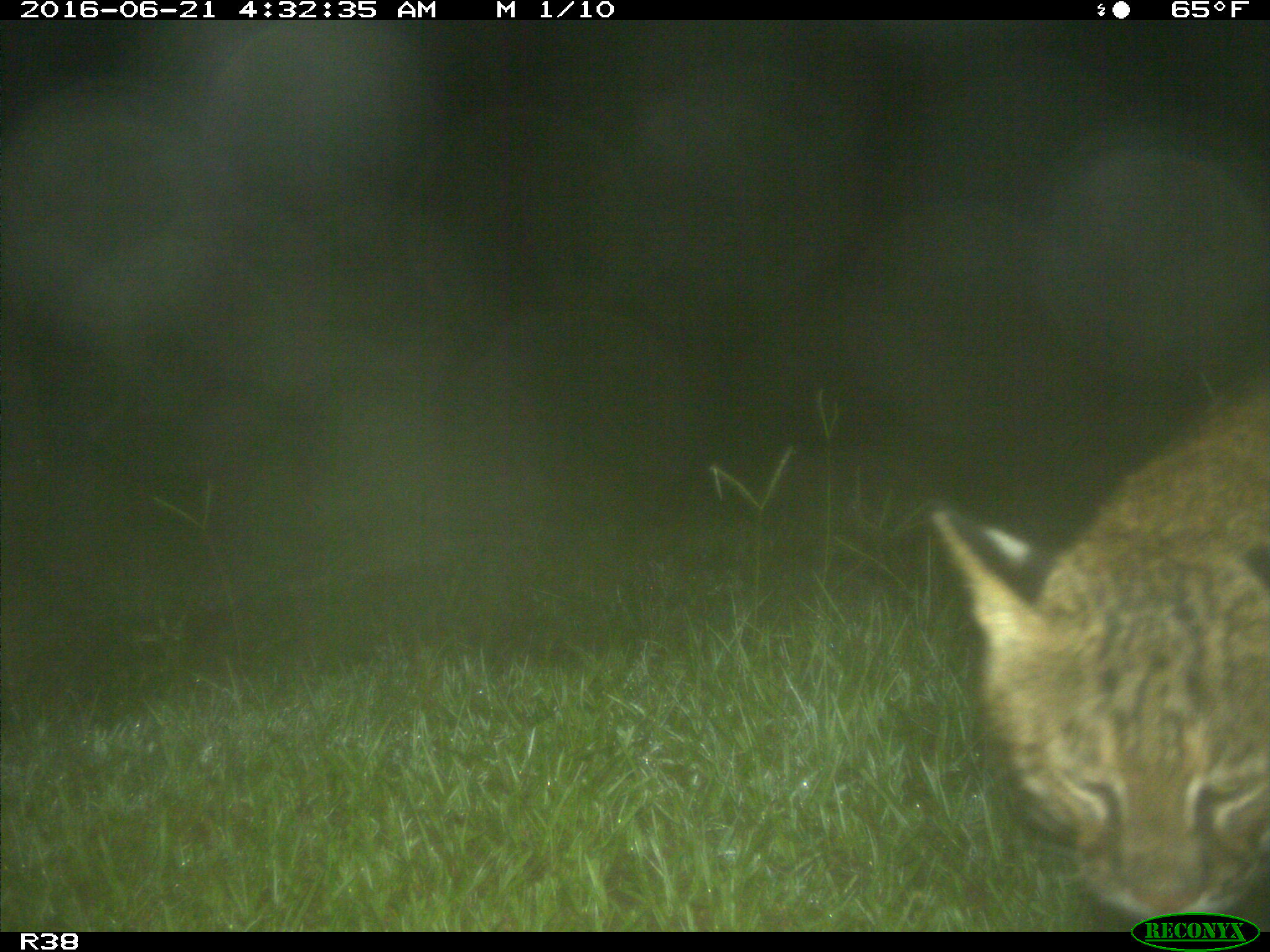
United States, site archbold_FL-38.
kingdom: Animalia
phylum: Chordata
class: Mammalia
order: Carnivora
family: Felidae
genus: Lynx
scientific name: Lynx rufus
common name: bobcat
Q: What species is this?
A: Lynx rufus (bobcat).